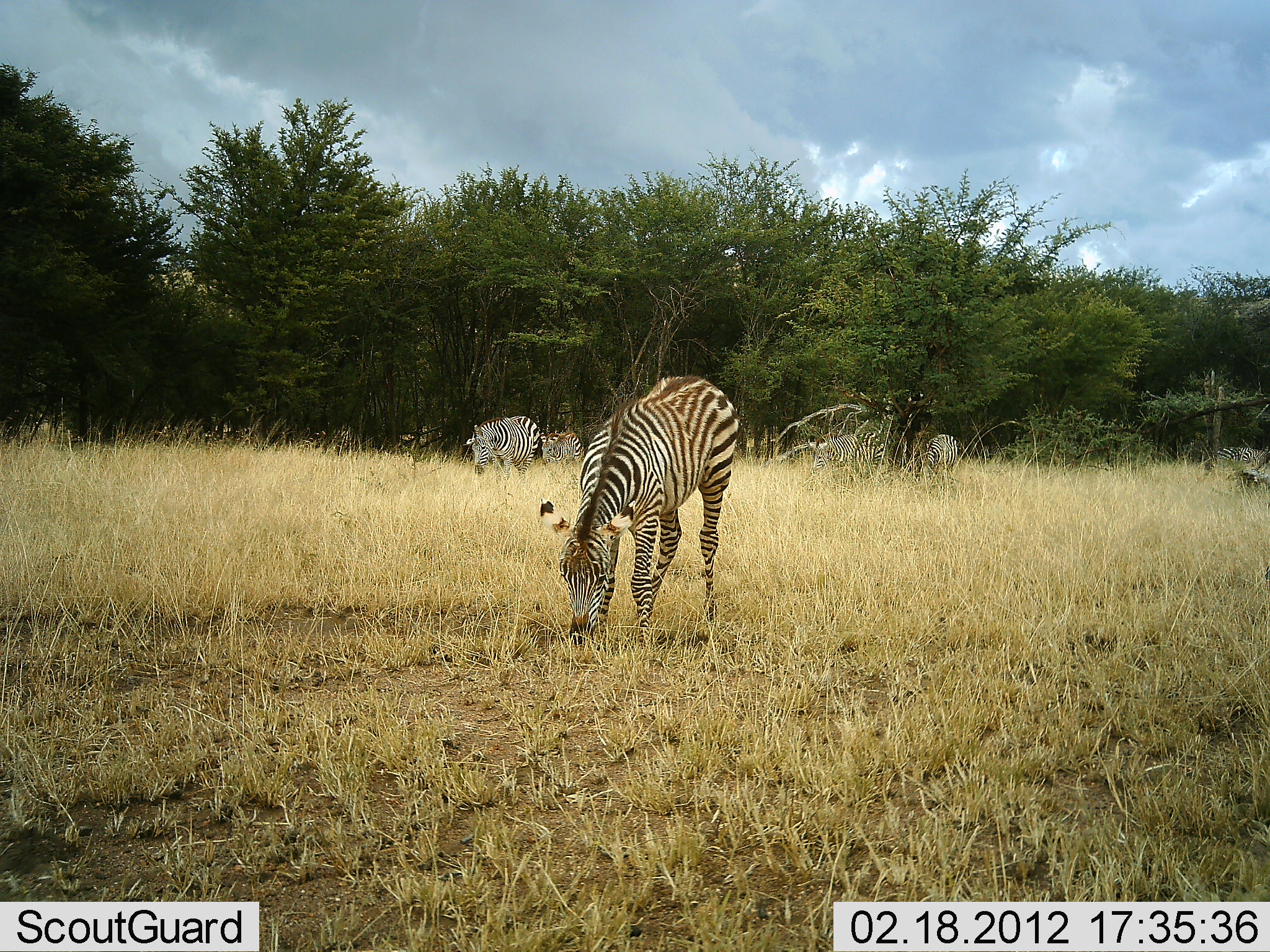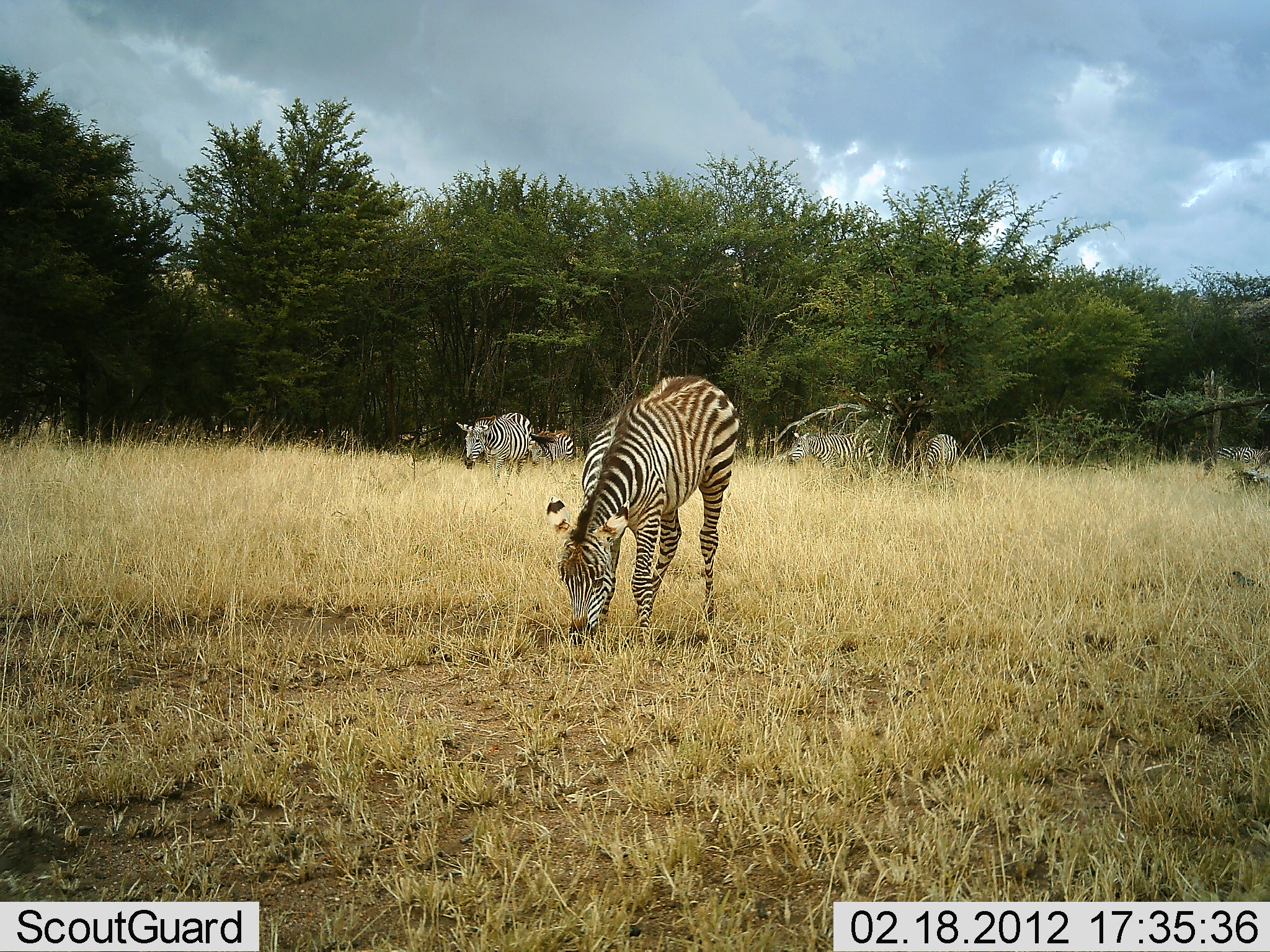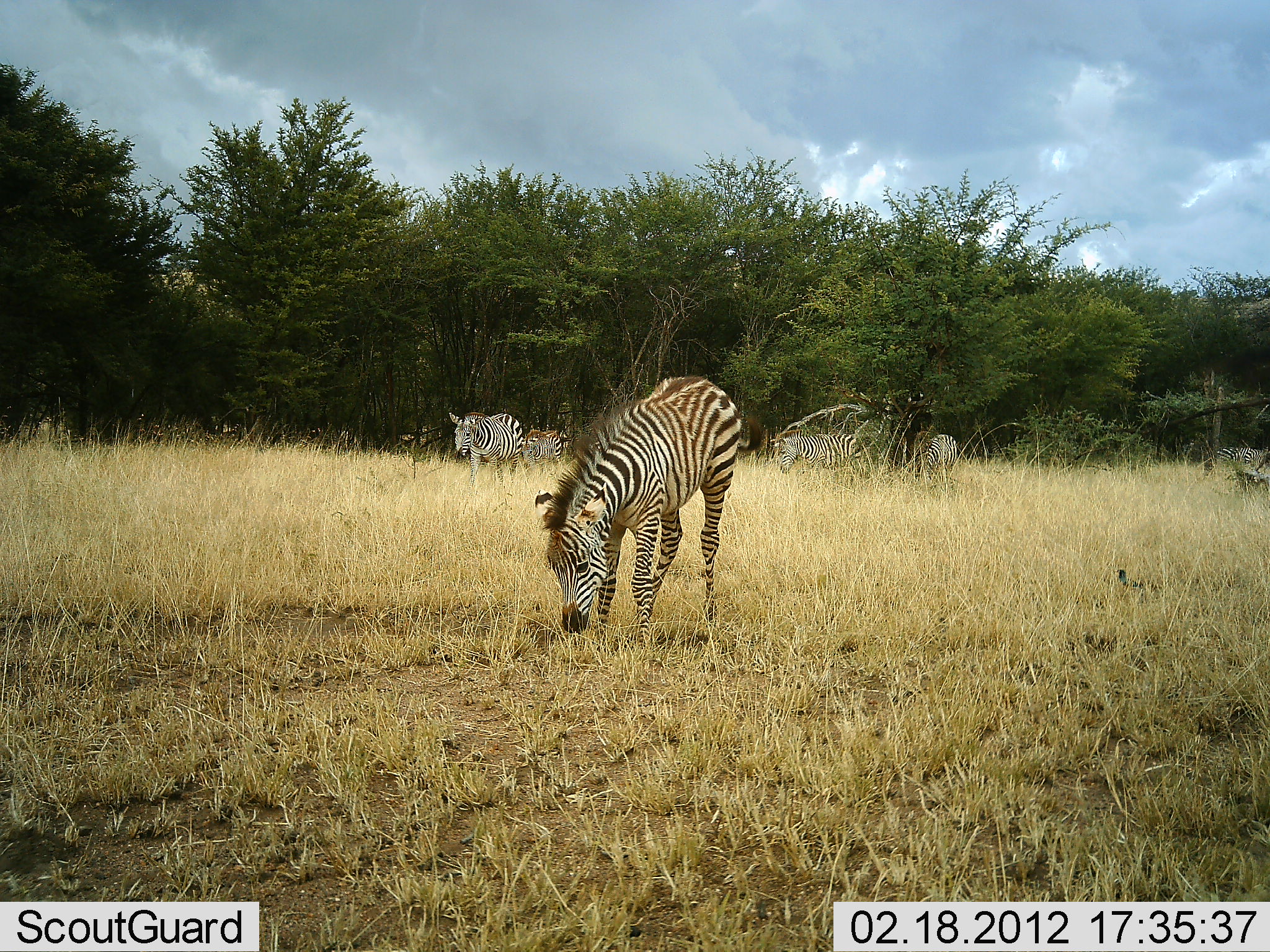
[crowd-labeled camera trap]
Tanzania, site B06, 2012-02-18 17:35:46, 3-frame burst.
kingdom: Animalia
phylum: Chordata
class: Mammalia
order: Perissodactyla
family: Equidae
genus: Equus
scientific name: Equus quagga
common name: plains zebra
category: zebra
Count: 5.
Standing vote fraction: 31%.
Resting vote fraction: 3%.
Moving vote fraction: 49%.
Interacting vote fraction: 0%.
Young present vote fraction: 14%.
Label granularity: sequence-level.